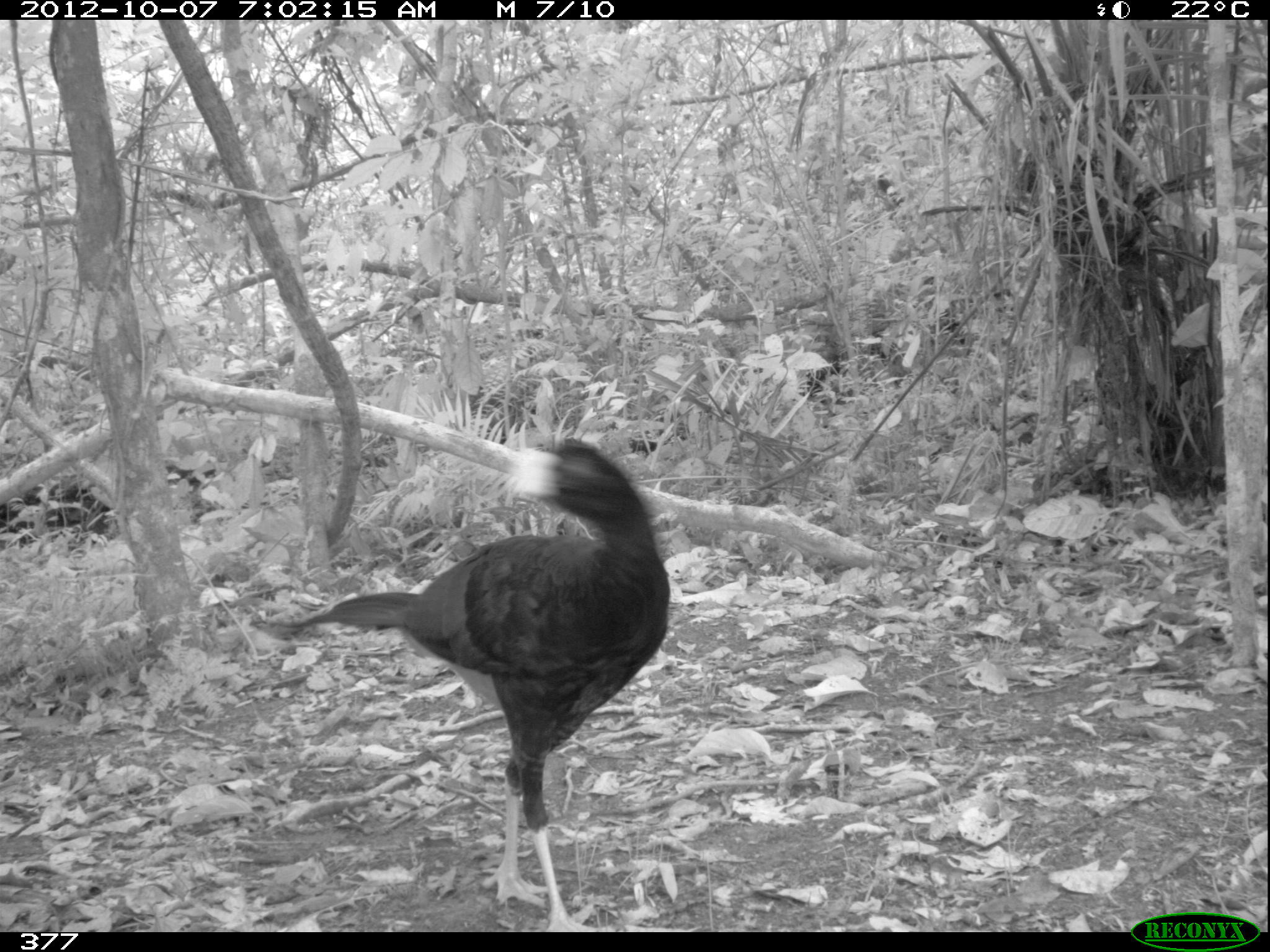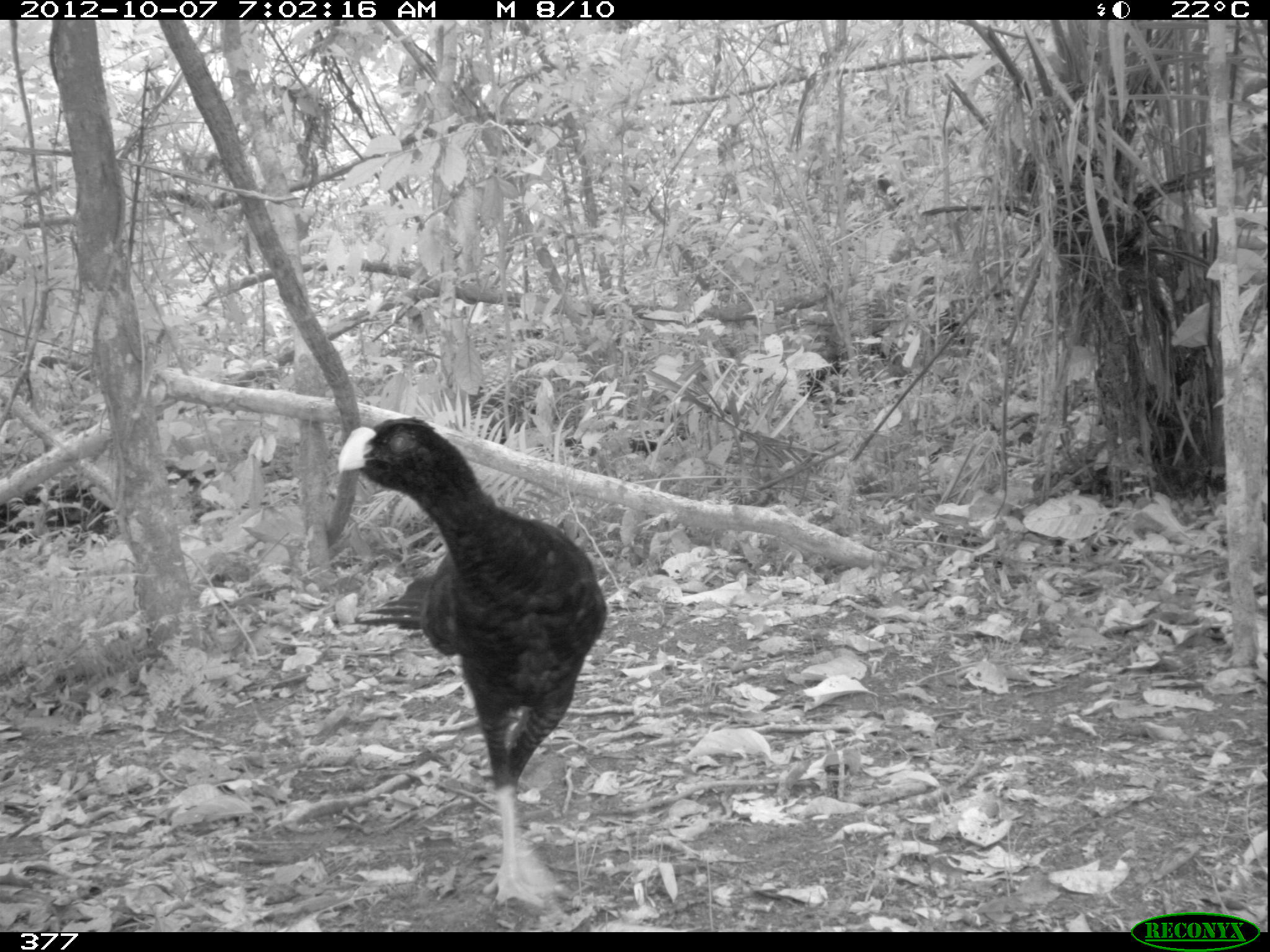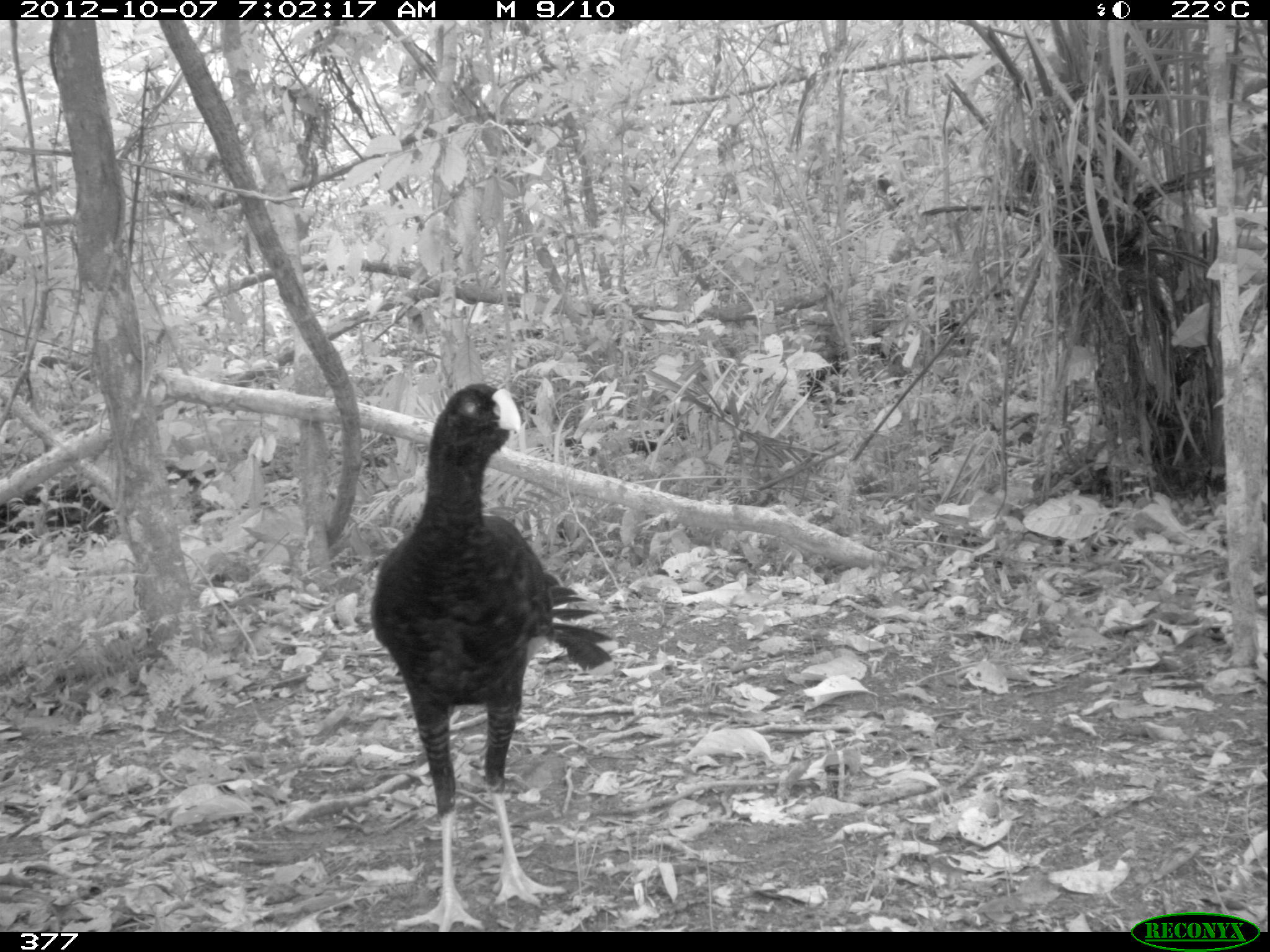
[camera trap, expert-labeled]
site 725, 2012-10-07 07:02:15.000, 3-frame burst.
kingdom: Animalia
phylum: Chordata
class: Aves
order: Galliformes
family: Cracidae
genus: Mitu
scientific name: Mitu tuberosum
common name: razor-billed curassow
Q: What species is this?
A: Mitu tuberosum (razor-billed curassow).